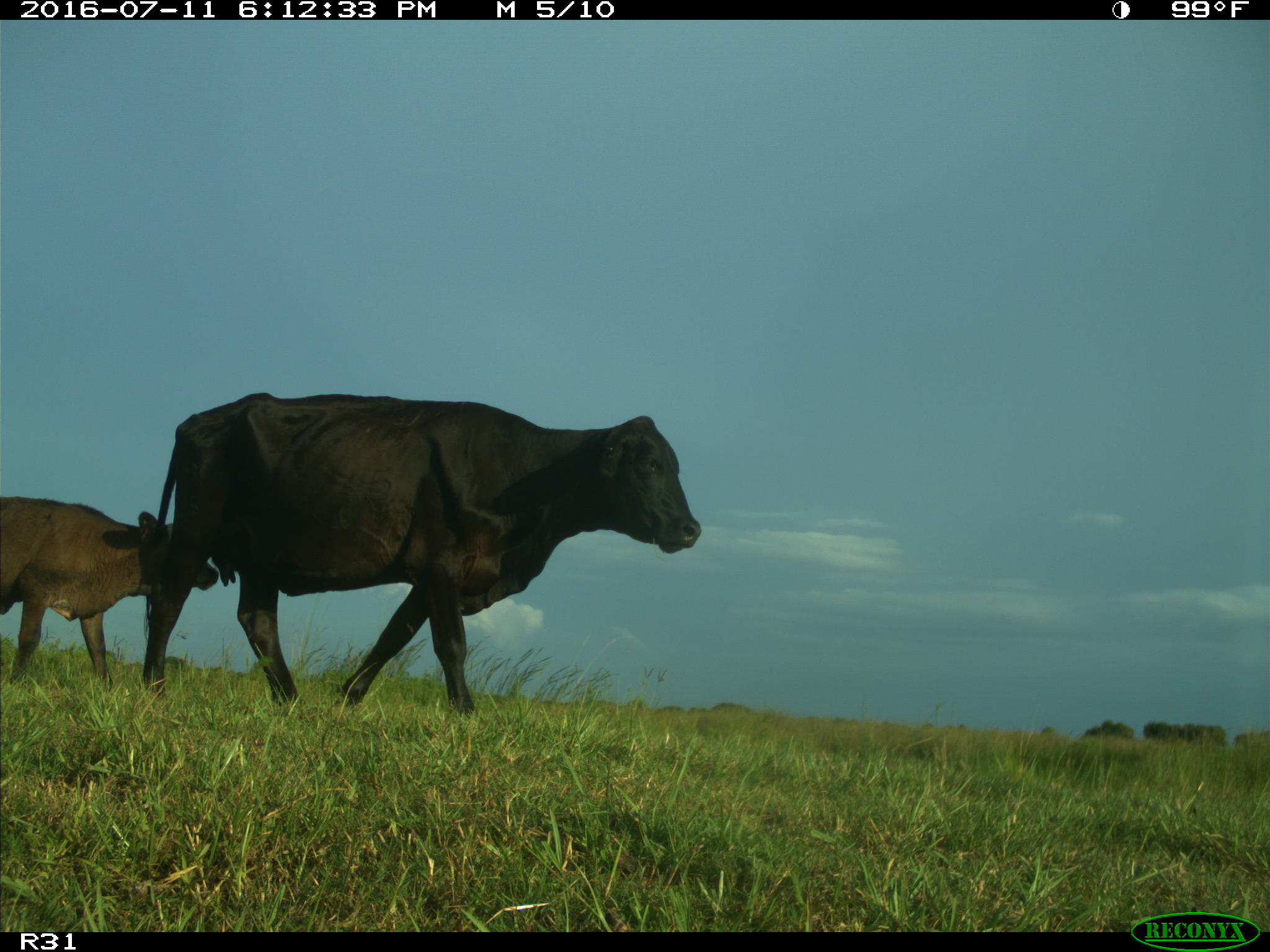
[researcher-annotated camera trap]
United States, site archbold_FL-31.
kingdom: Animalia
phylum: Chordata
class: Mammalia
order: Artiodactyla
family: Bovidae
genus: Bos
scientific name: Bos taurus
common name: domestic cow